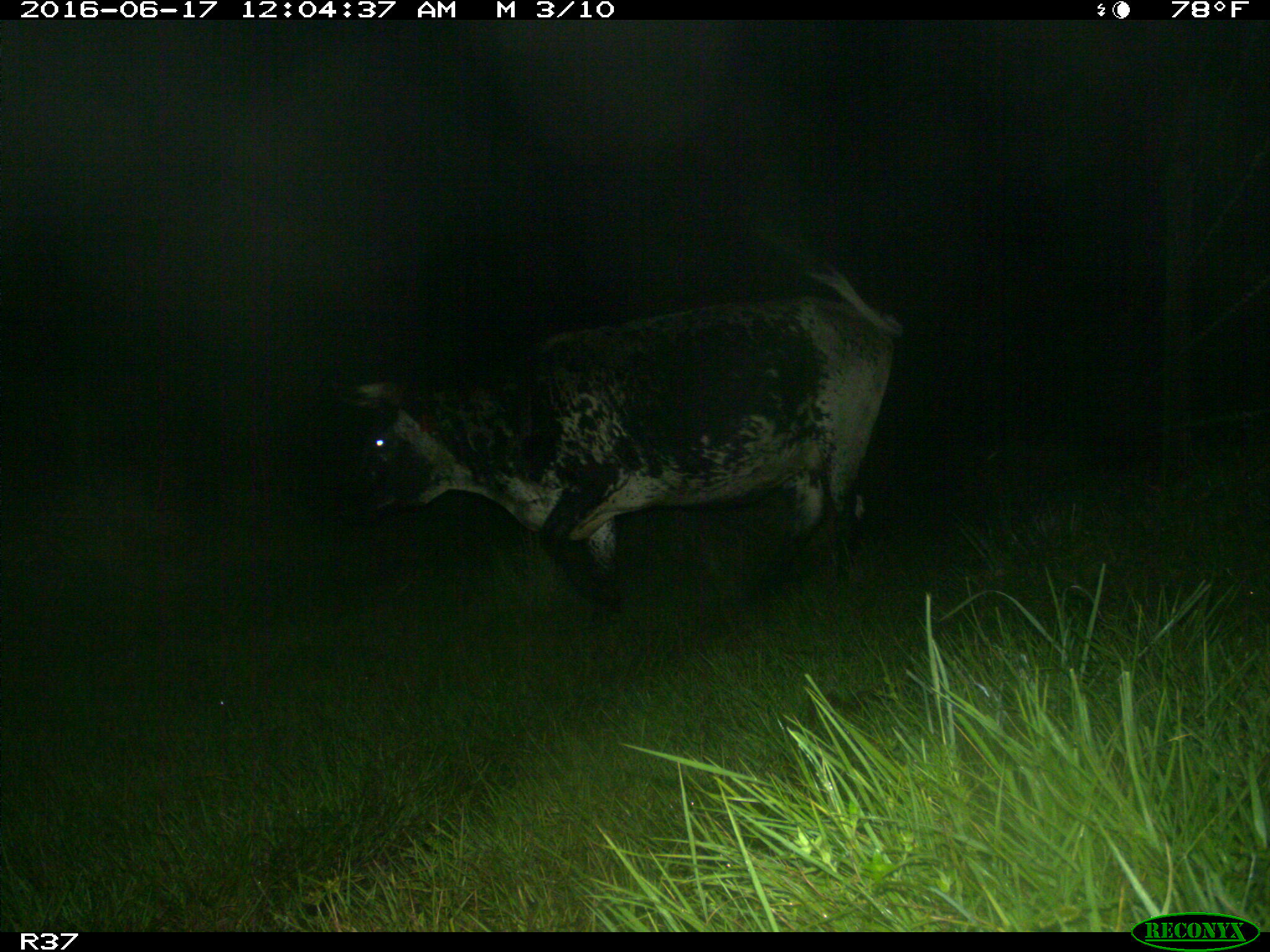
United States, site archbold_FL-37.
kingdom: Animalia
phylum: Chordata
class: Mammalia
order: Artiodactyla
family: Bovidae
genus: Bos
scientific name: Bos taurus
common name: domestic cow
Bos taurus (domestic cow).